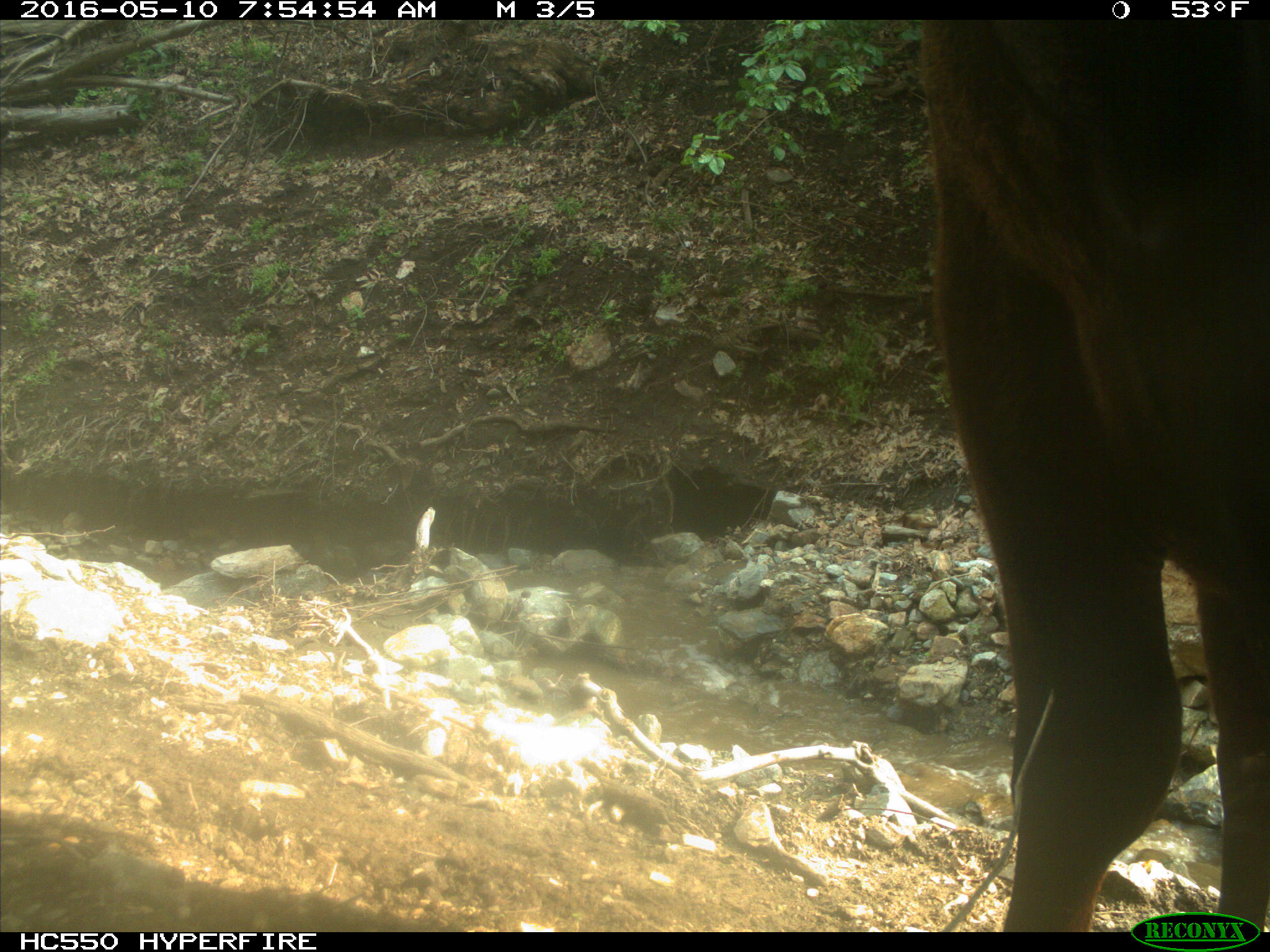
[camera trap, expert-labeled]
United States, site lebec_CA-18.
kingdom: Animalia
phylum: Chordata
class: Mammalia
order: Artiodactyla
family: Bovidae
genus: Bos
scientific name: Bos taurus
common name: domestic cow